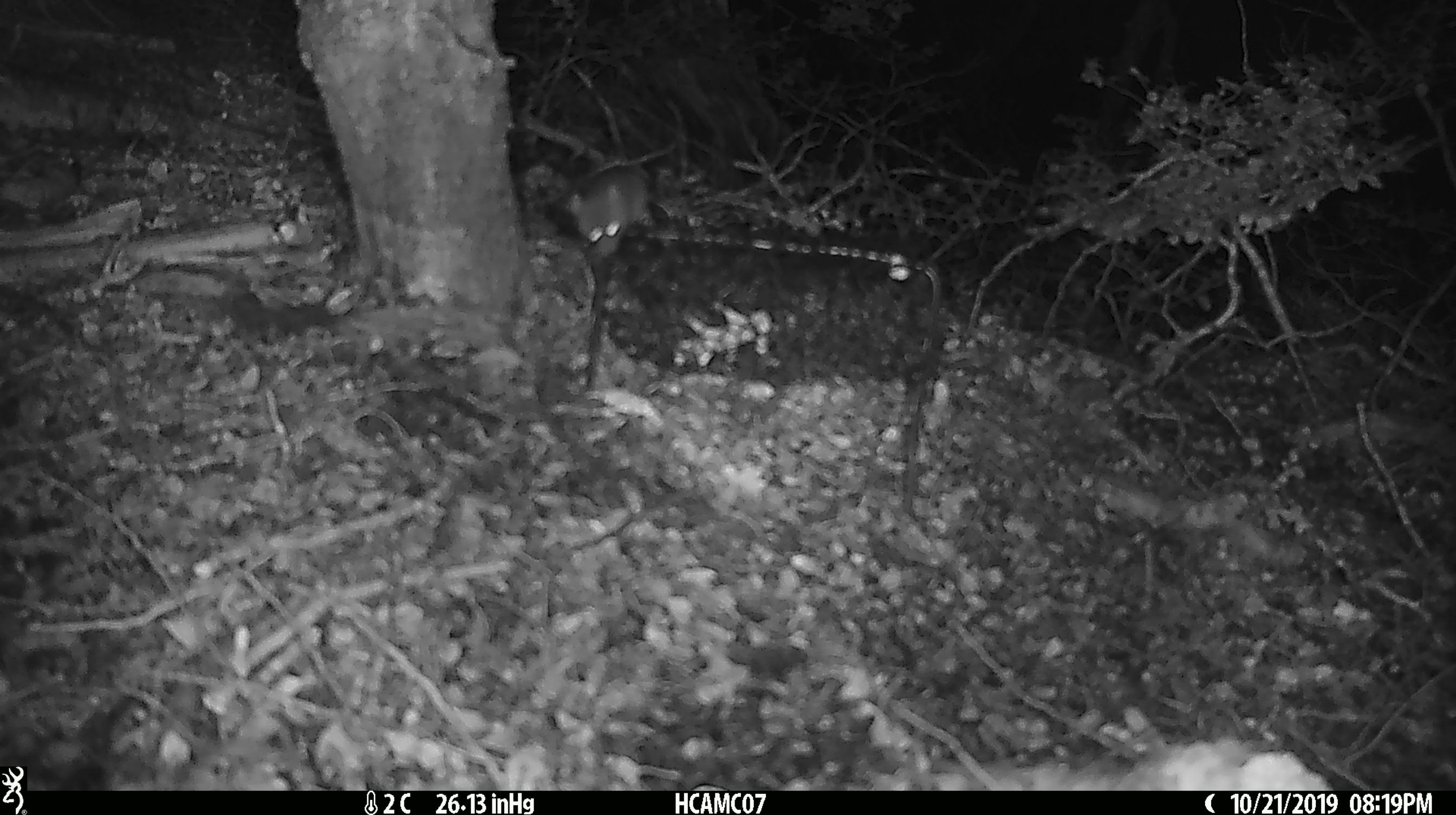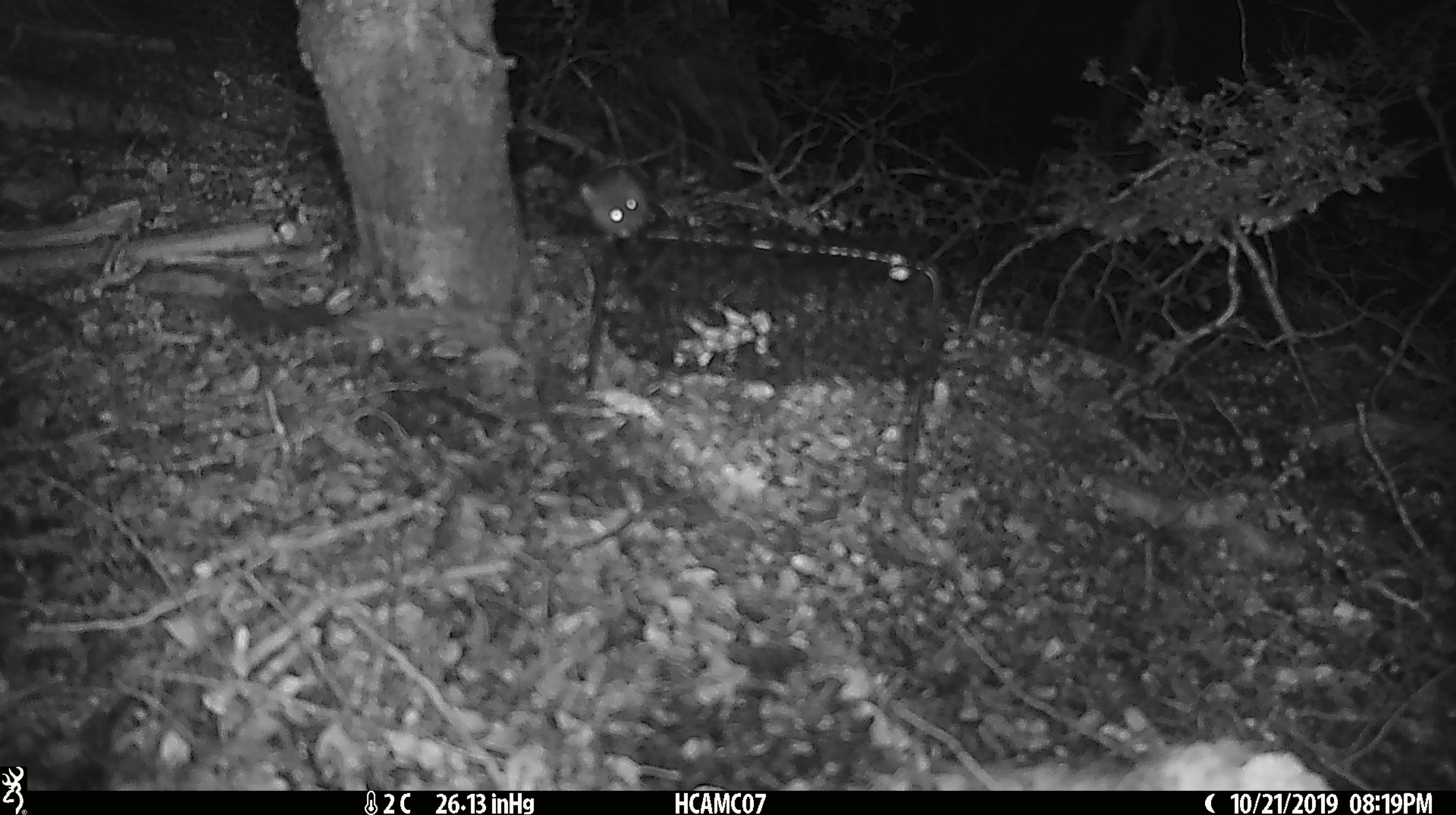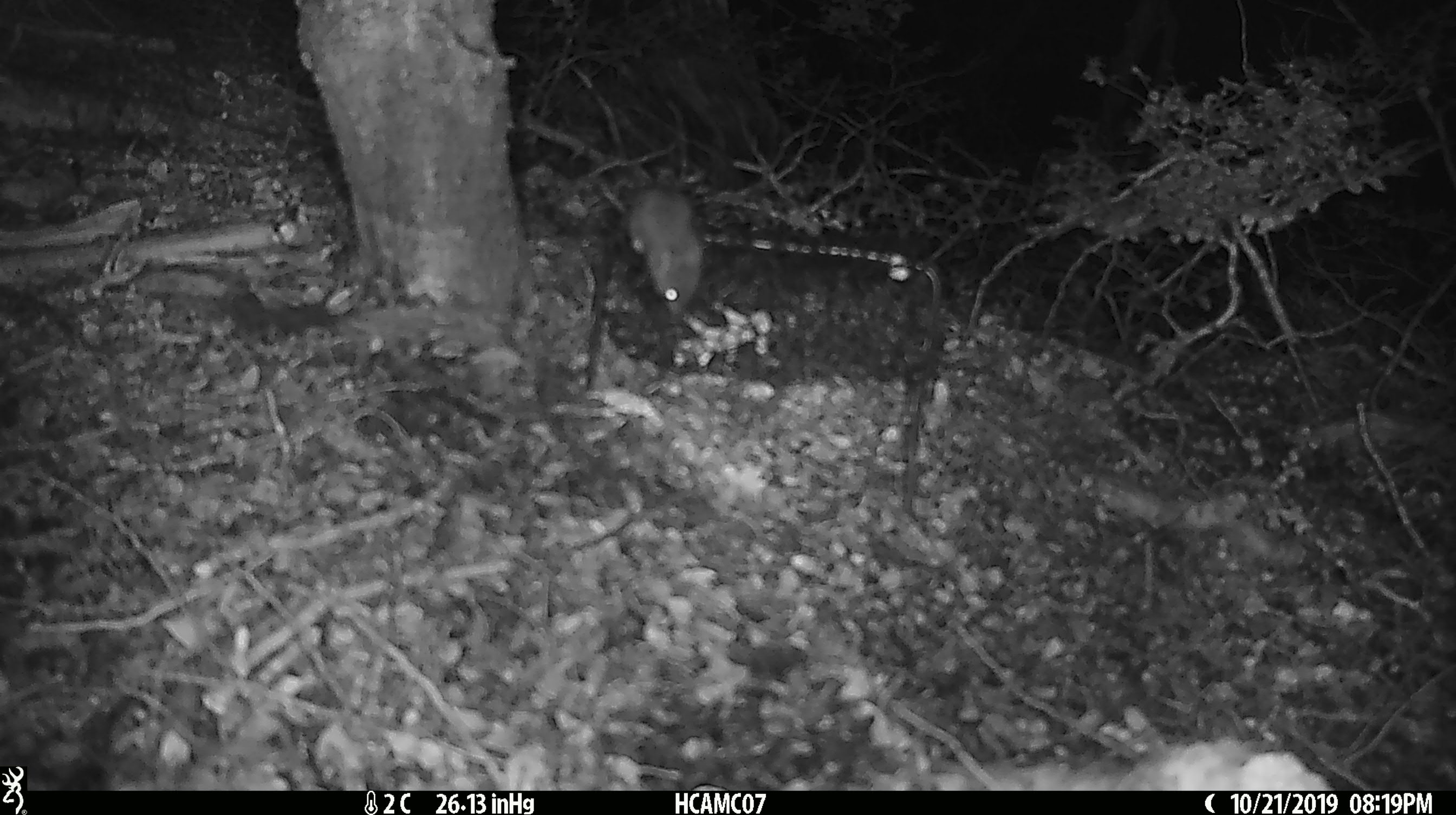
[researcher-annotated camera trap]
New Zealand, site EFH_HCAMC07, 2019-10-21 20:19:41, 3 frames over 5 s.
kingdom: Animalia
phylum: Chordata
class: Mammalia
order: Rodentia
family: Muridae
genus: Mus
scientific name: Mus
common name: mouse